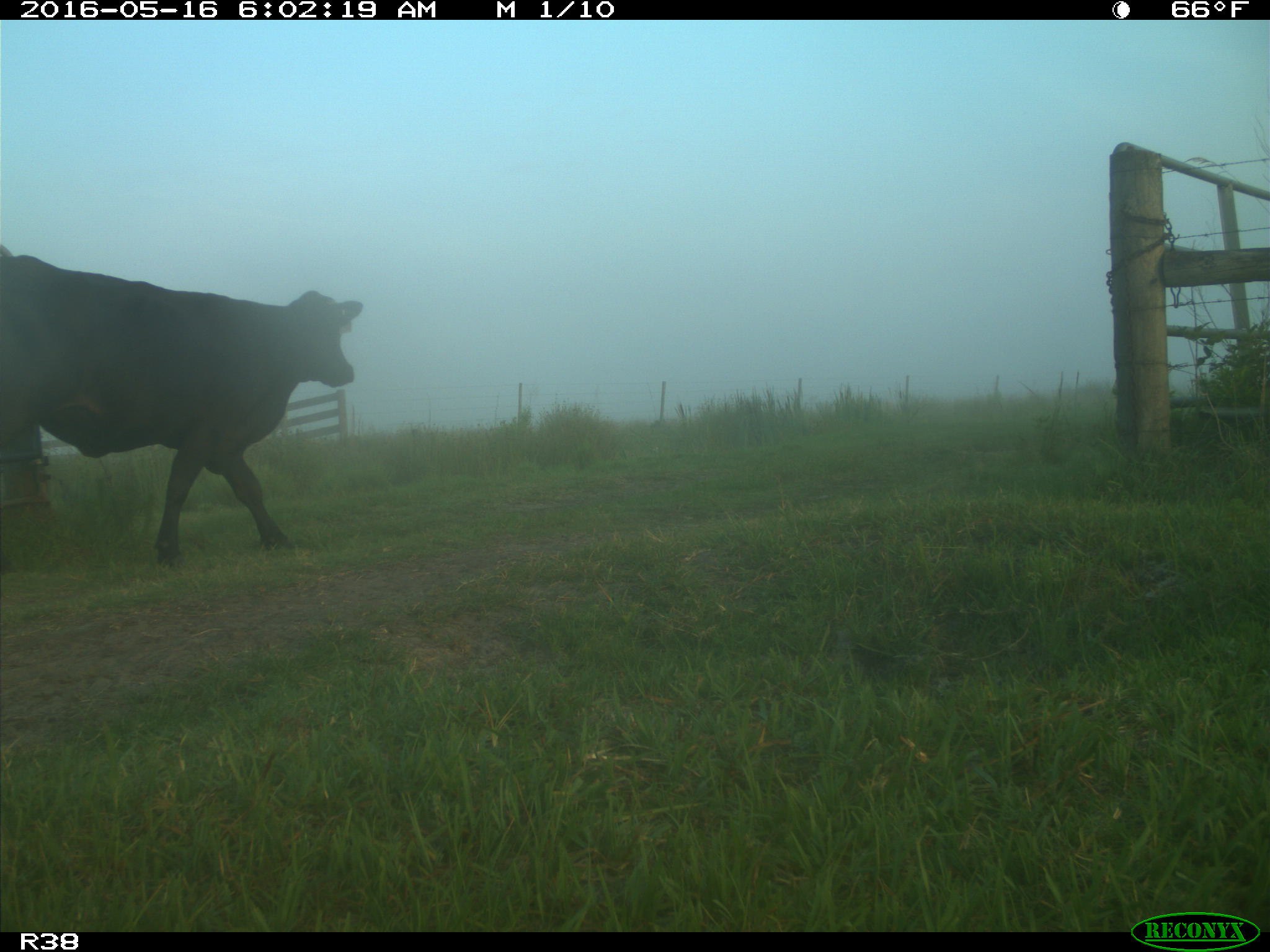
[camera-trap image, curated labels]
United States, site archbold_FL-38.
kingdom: Animalia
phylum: Chordata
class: Mammalia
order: Artiodactyla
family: Bovidae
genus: Bos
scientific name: Bos taurus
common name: domestic cow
Bos taurus (domestic cow).